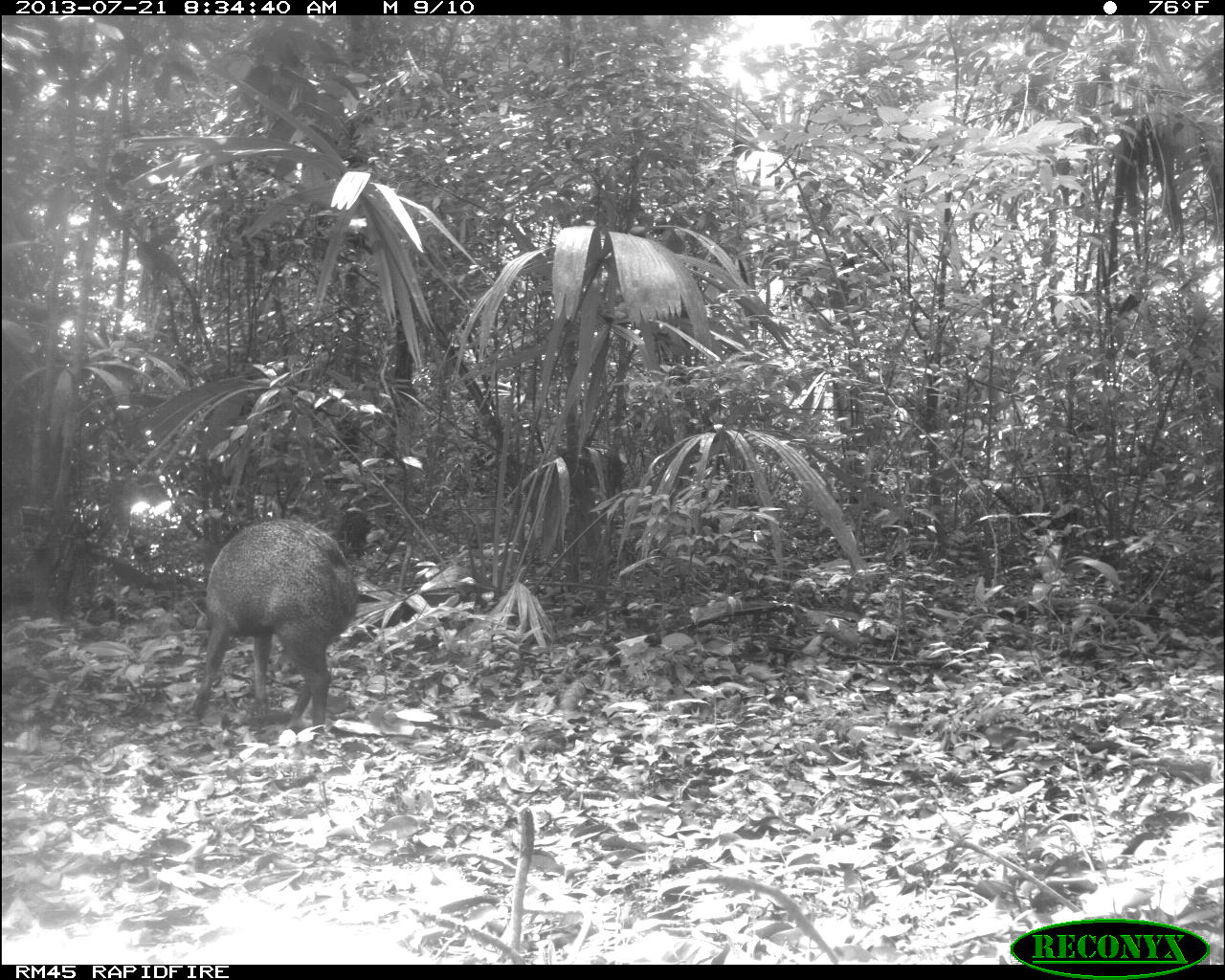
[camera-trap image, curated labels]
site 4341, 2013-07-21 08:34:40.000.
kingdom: Animalia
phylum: Chordata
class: Mammalia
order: Artiodactyla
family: Tayassuidae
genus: Pecari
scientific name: Pecari tajacu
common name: collared peccary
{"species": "Pecari tajacu (collared peccary)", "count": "2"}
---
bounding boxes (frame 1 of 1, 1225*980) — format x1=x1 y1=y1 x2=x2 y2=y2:
pecari tajacu: x1=191 y1=515 x2=358 y2=725